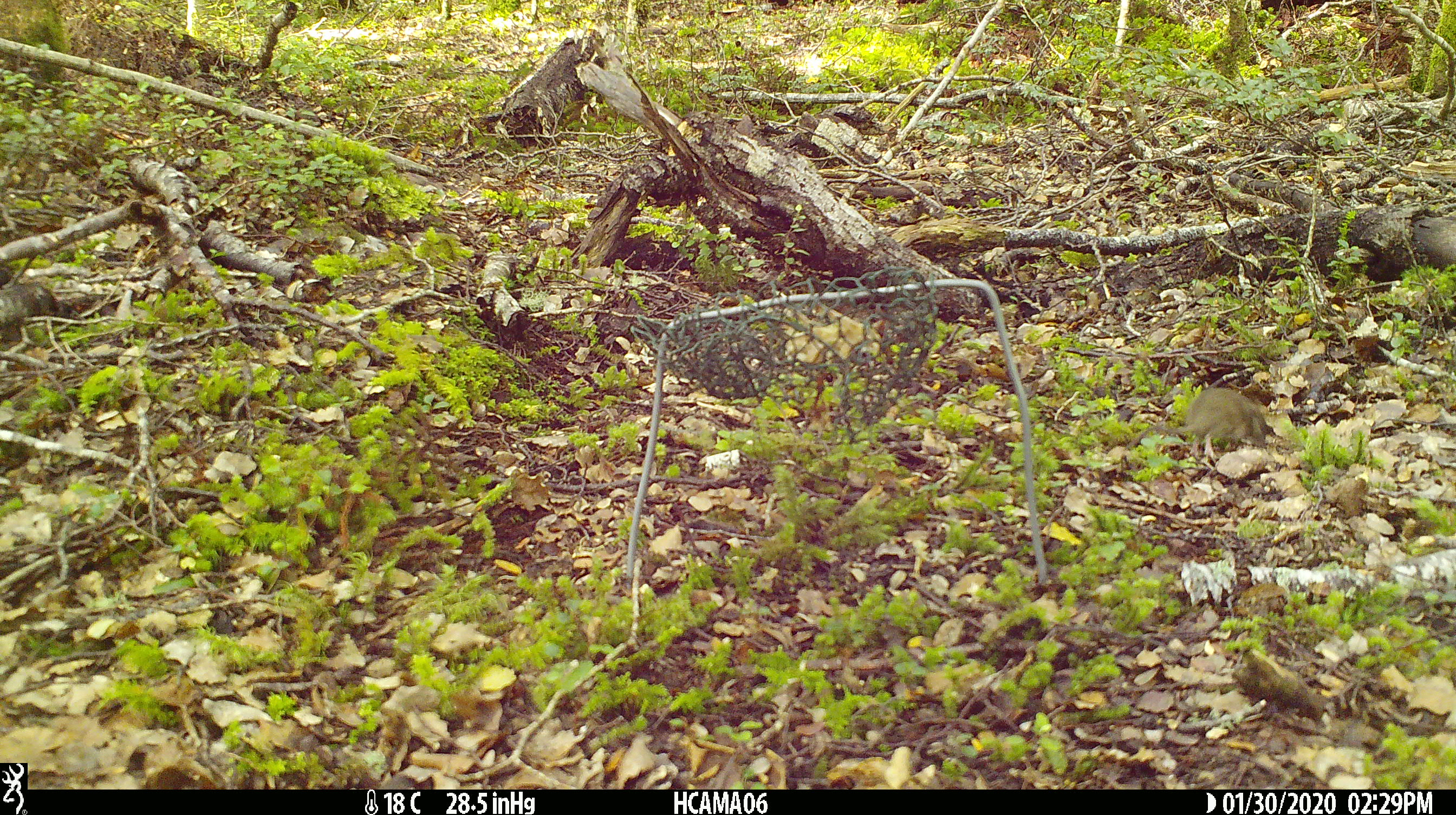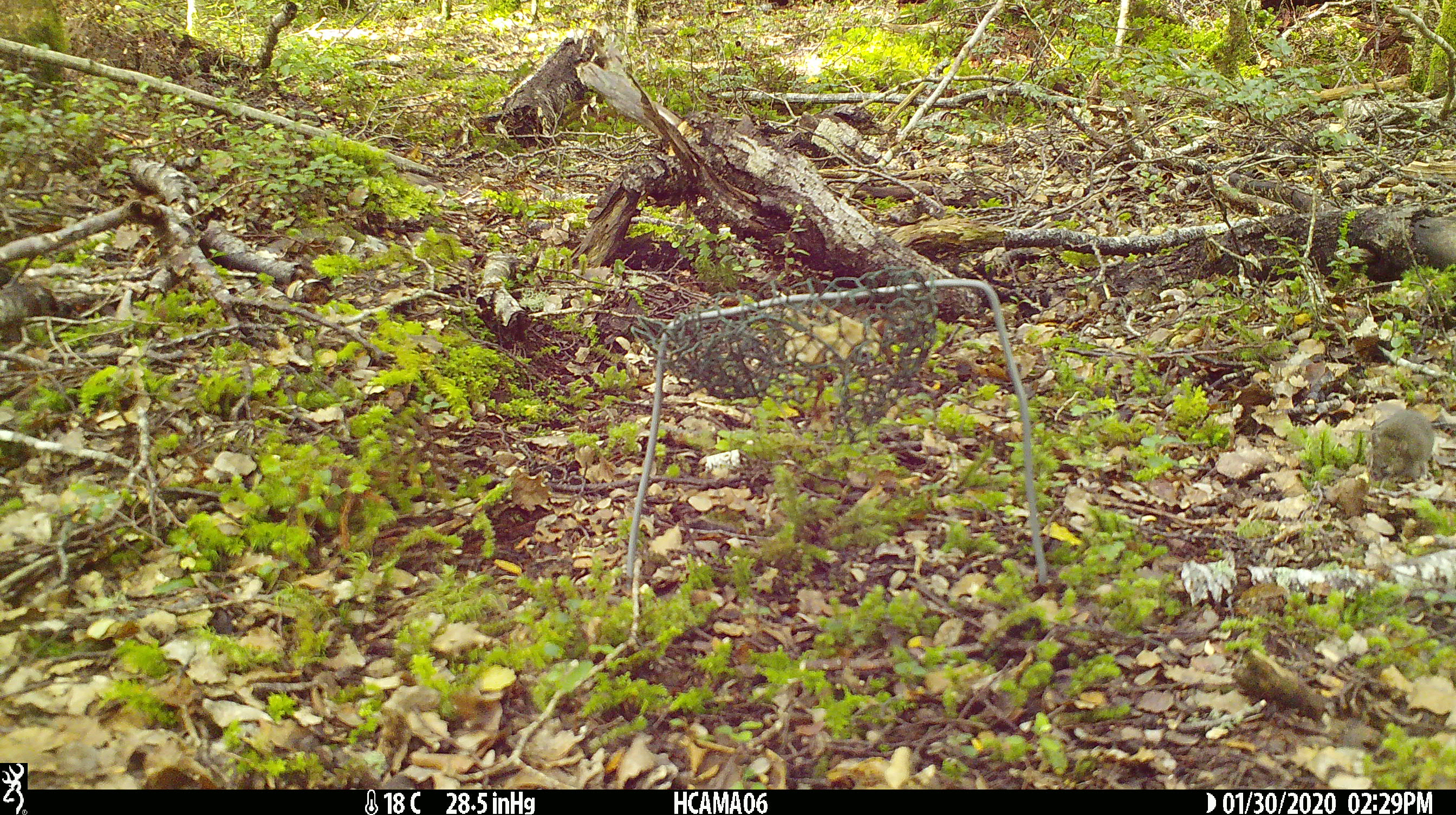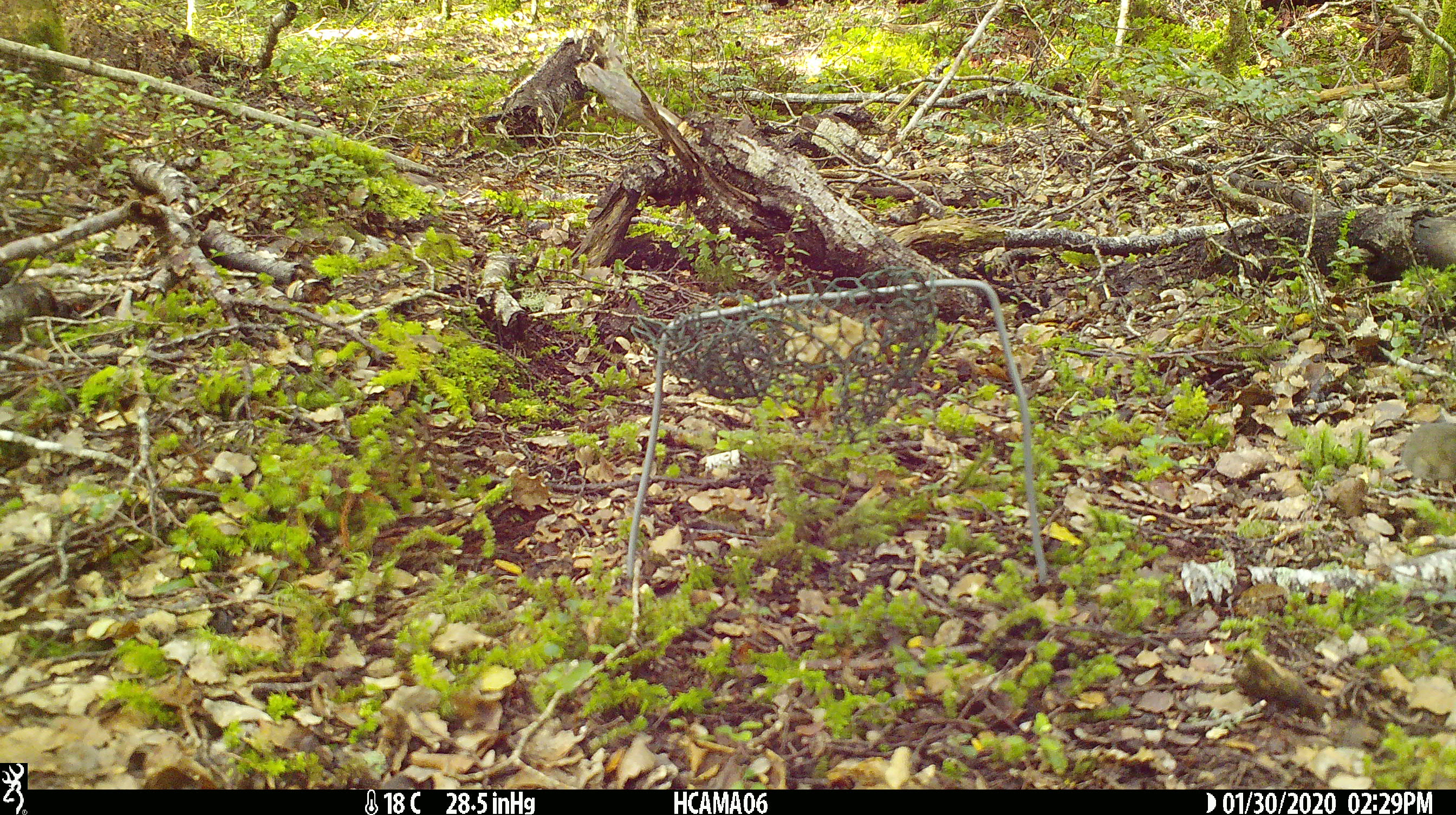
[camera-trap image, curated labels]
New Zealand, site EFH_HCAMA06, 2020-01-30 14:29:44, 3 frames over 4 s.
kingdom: Animalia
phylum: Chordata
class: Mammalia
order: Rodentia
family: Muridae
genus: Mus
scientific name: Mus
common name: mouse